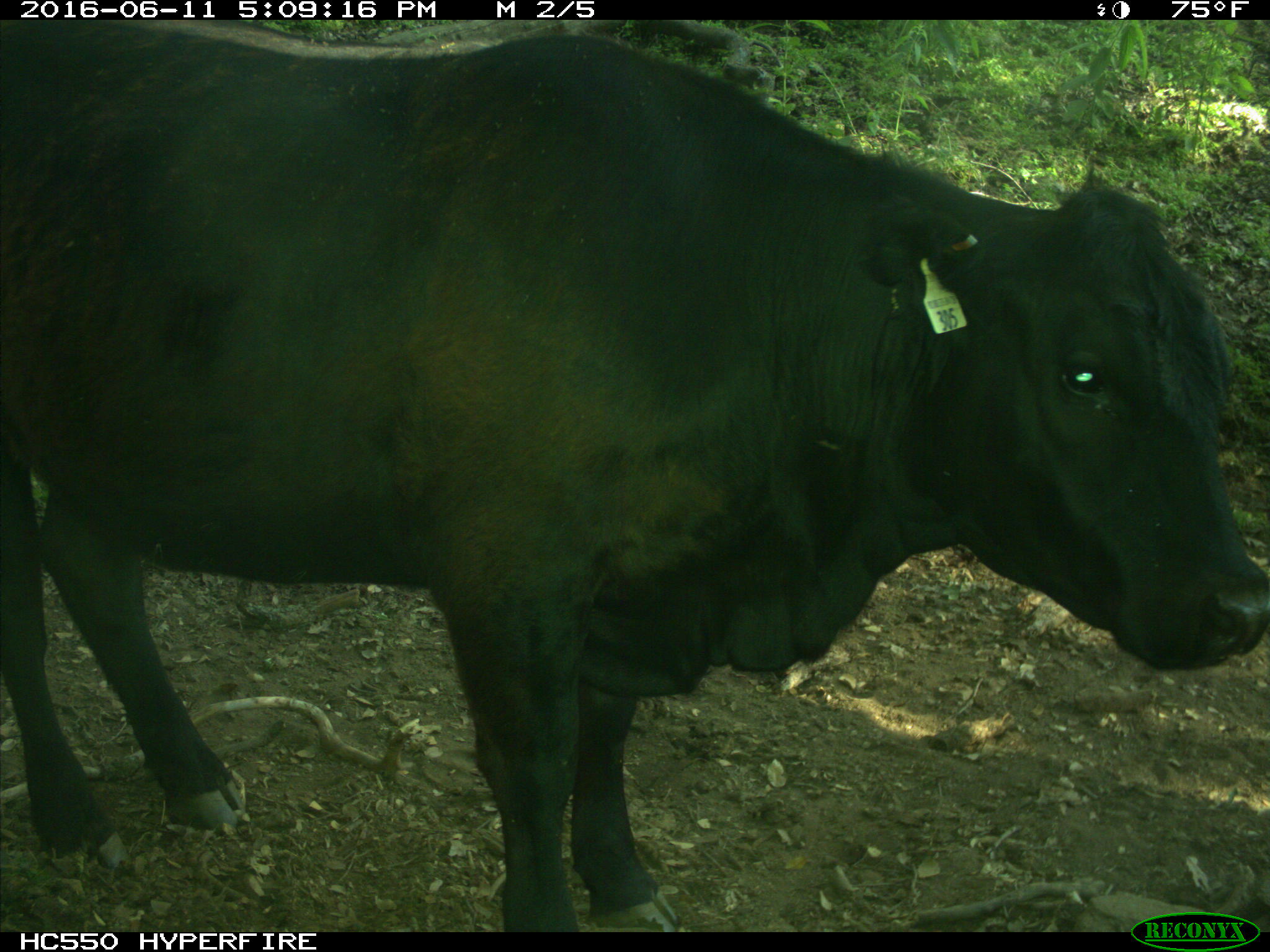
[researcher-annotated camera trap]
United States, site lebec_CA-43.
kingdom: Animalia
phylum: Chordata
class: Mammalia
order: Artiodactyla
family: Bovidae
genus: Bos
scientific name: Bos taurus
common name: domestic cow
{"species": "Bos taurus (domestic cow)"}